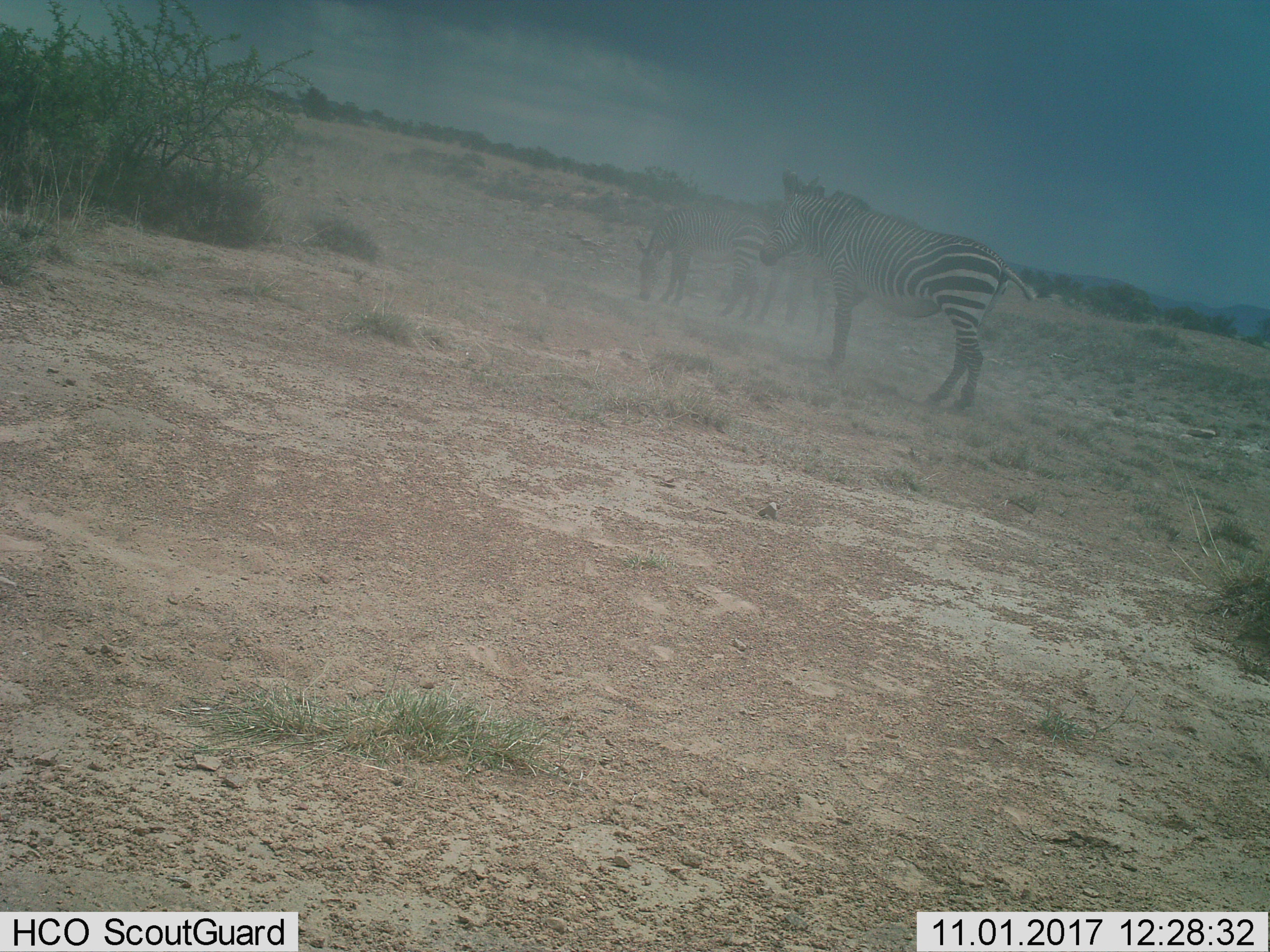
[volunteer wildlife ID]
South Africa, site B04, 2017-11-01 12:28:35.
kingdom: Animalia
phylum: Chordata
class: Mammalia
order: Perissodactyla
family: Equidae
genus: Equus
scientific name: Equus zebra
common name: mountain zebra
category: zebramountain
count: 3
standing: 80%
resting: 0%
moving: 10%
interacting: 10%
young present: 10%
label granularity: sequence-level